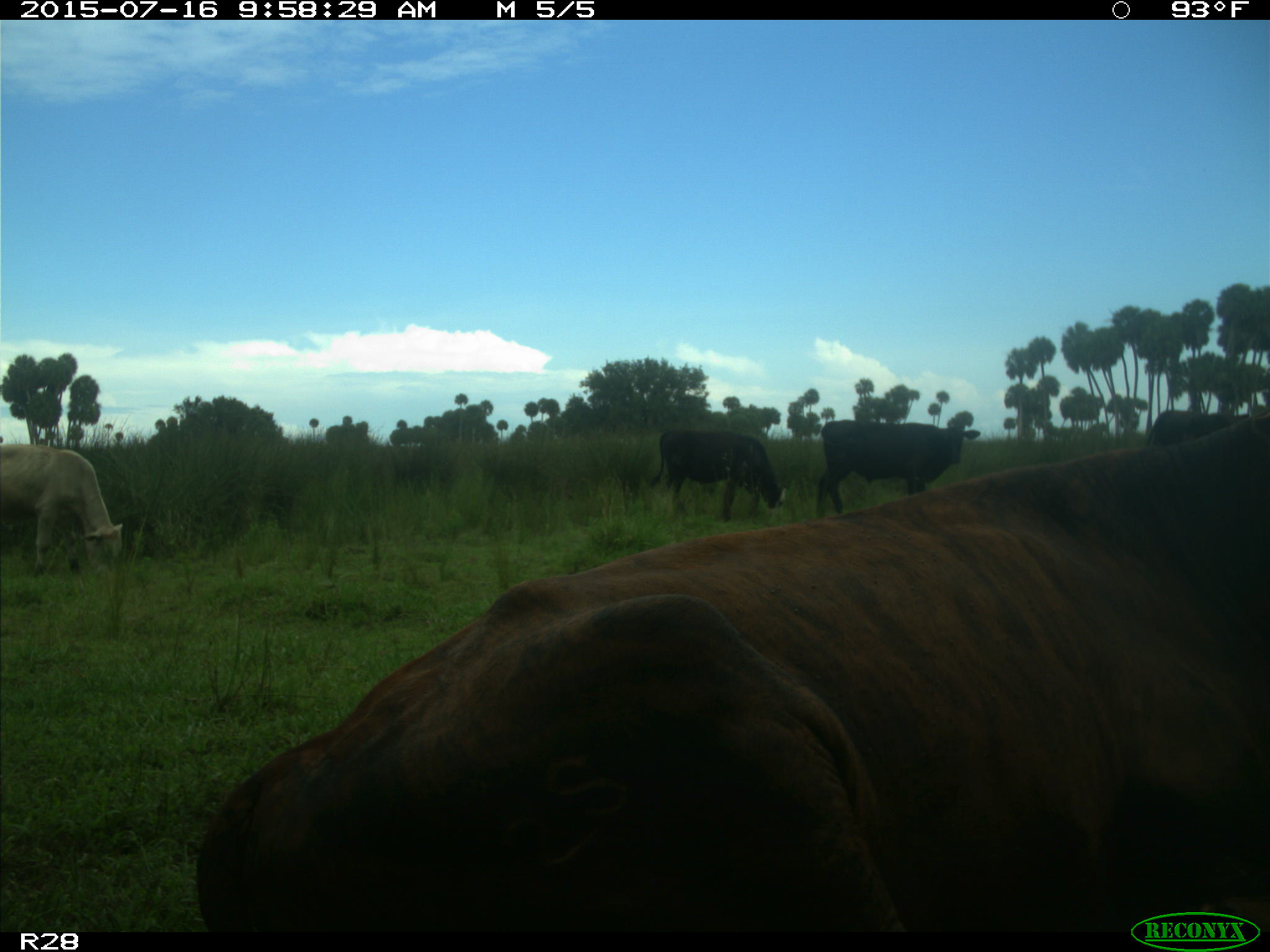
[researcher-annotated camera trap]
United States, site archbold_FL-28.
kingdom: Animalia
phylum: Chordata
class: Mammalia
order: Artiodactyla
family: Bovidae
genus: Bos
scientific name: Bos taurus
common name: domestic cow